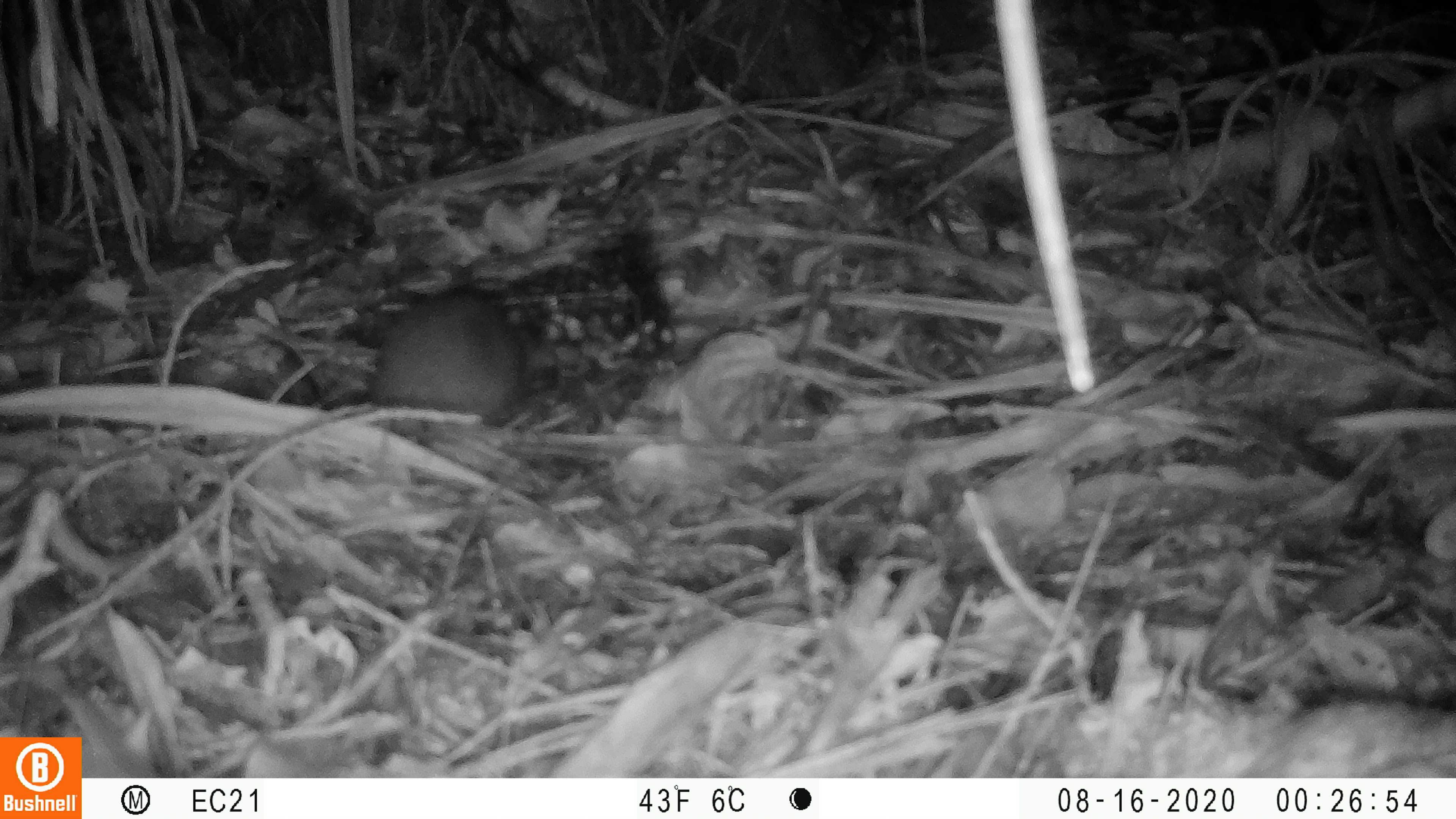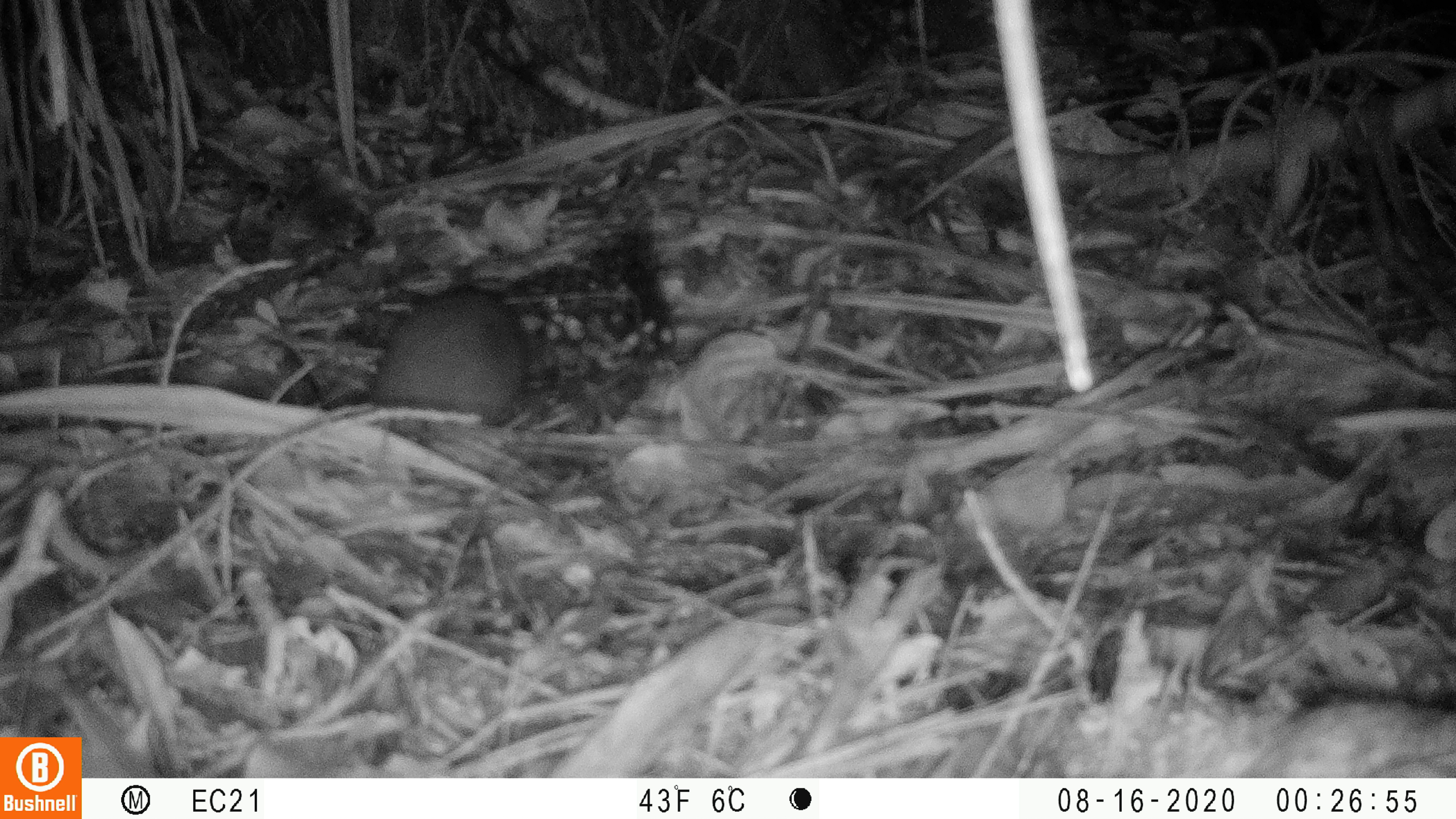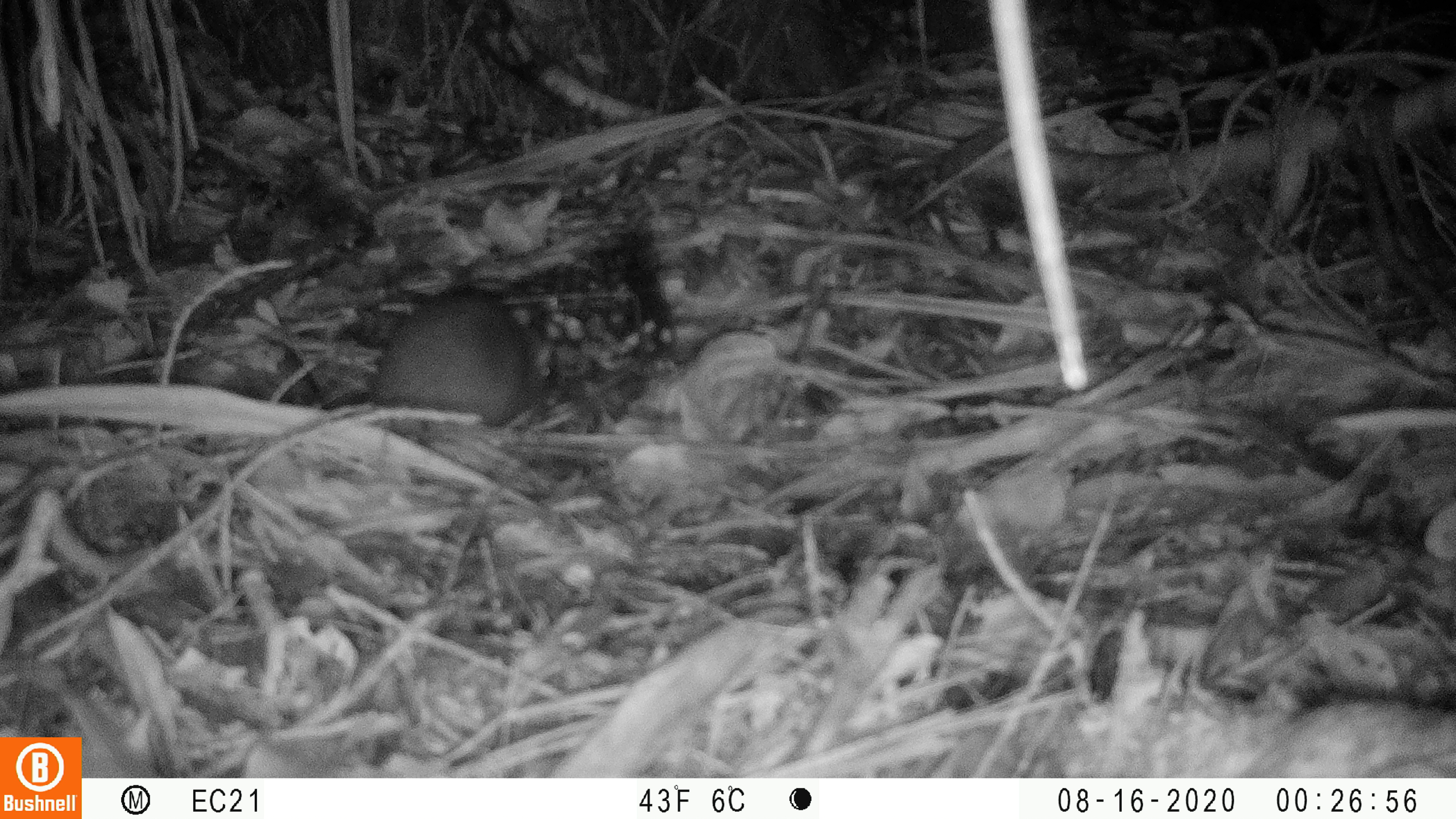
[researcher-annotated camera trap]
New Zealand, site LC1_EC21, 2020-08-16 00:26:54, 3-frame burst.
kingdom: Animalia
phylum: Chordata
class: Mammalia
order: Rodentia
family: Muridae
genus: Rattus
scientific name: Rattus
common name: rat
Rat (Rattus).